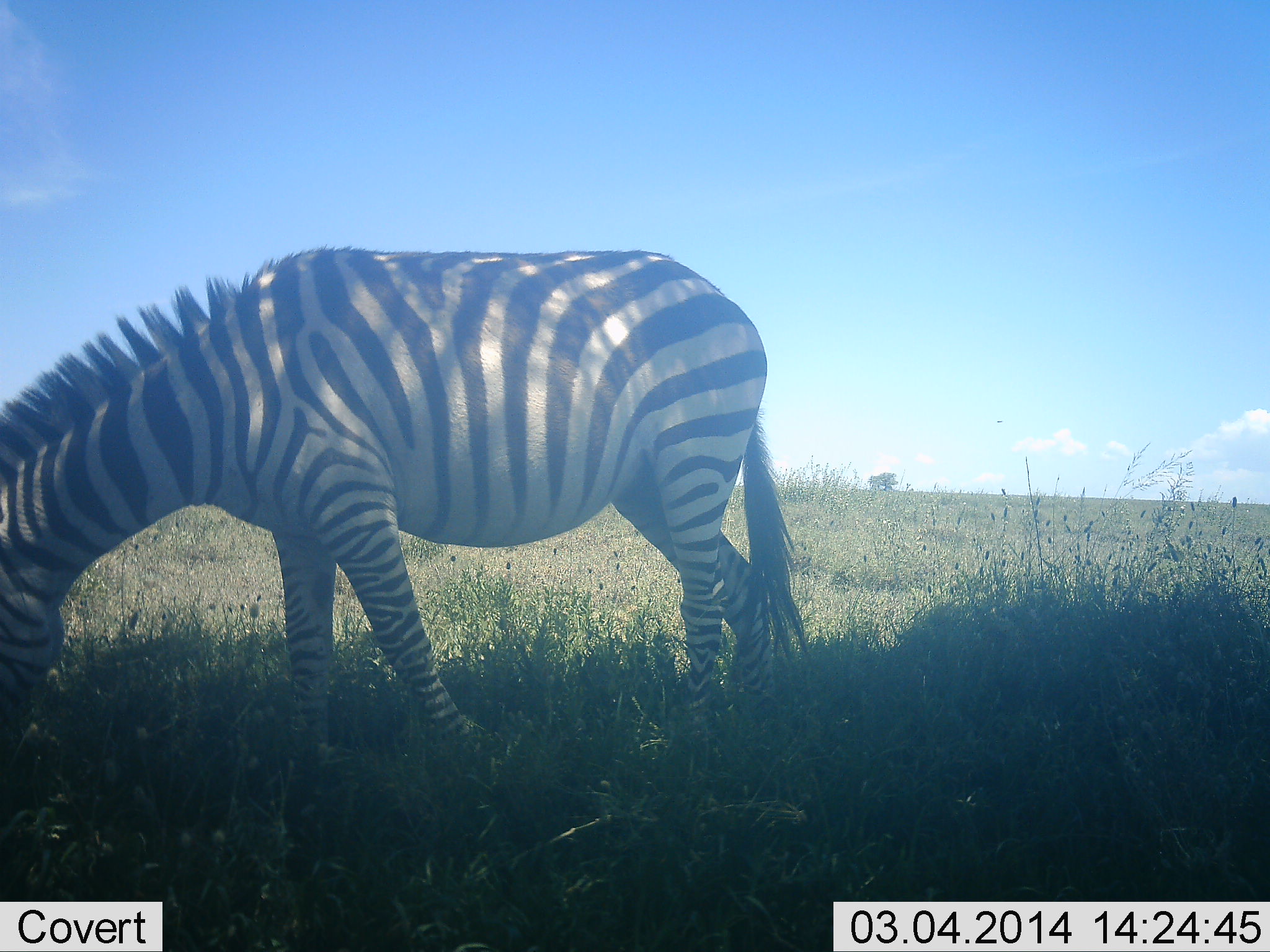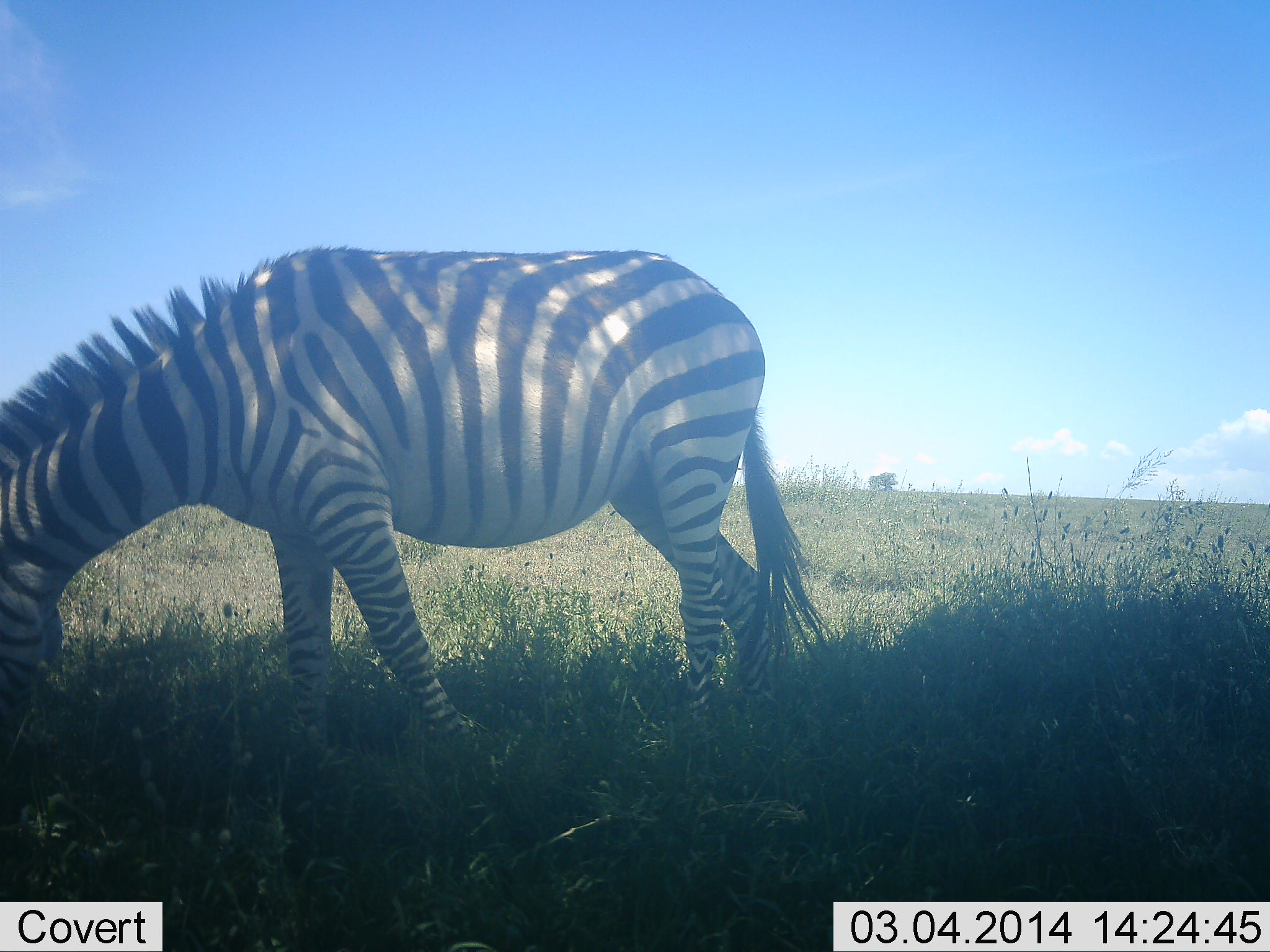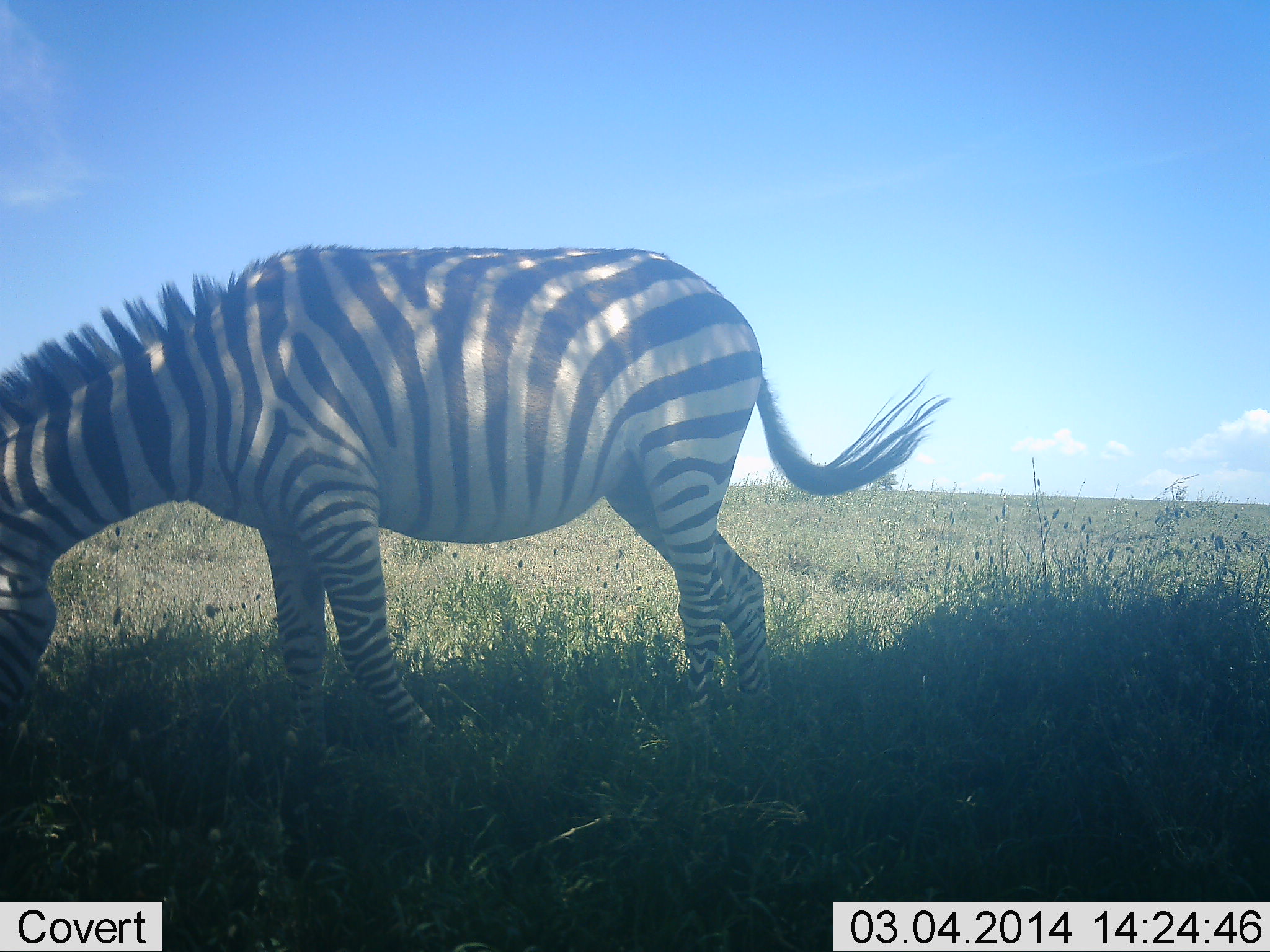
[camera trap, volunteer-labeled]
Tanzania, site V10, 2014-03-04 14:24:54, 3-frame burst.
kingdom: Animalia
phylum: Chordata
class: Mammalia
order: Perissodactyla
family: Equidae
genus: Equus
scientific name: Equus quagga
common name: plains zebra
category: zebra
Zebra (plains zebra) (Equus quagga), count 1. Behavior (volunteer vote fractions): standing 50%, resting 0%, moving 0%, interacting 0%. Young present (vote fraction): 0%. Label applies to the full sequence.